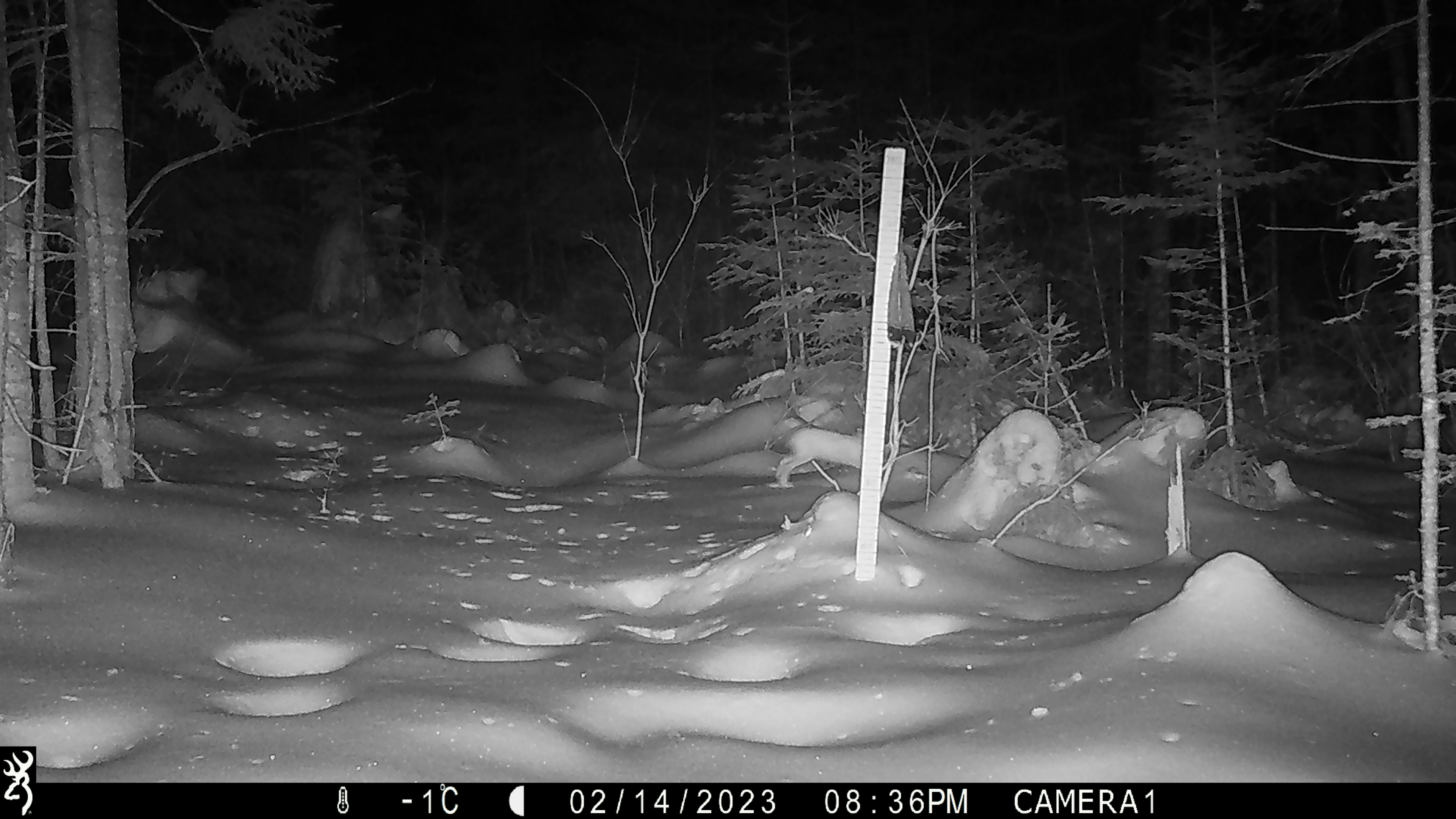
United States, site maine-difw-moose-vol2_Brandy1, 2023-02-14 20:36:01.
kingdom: Animalia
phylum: Chordata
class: Mammalia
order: Lagomorpha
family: Leporidae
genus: Lepus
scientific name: Lepus americanus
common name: snowshoe hare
Snowshoe hare (Lepus americanus).